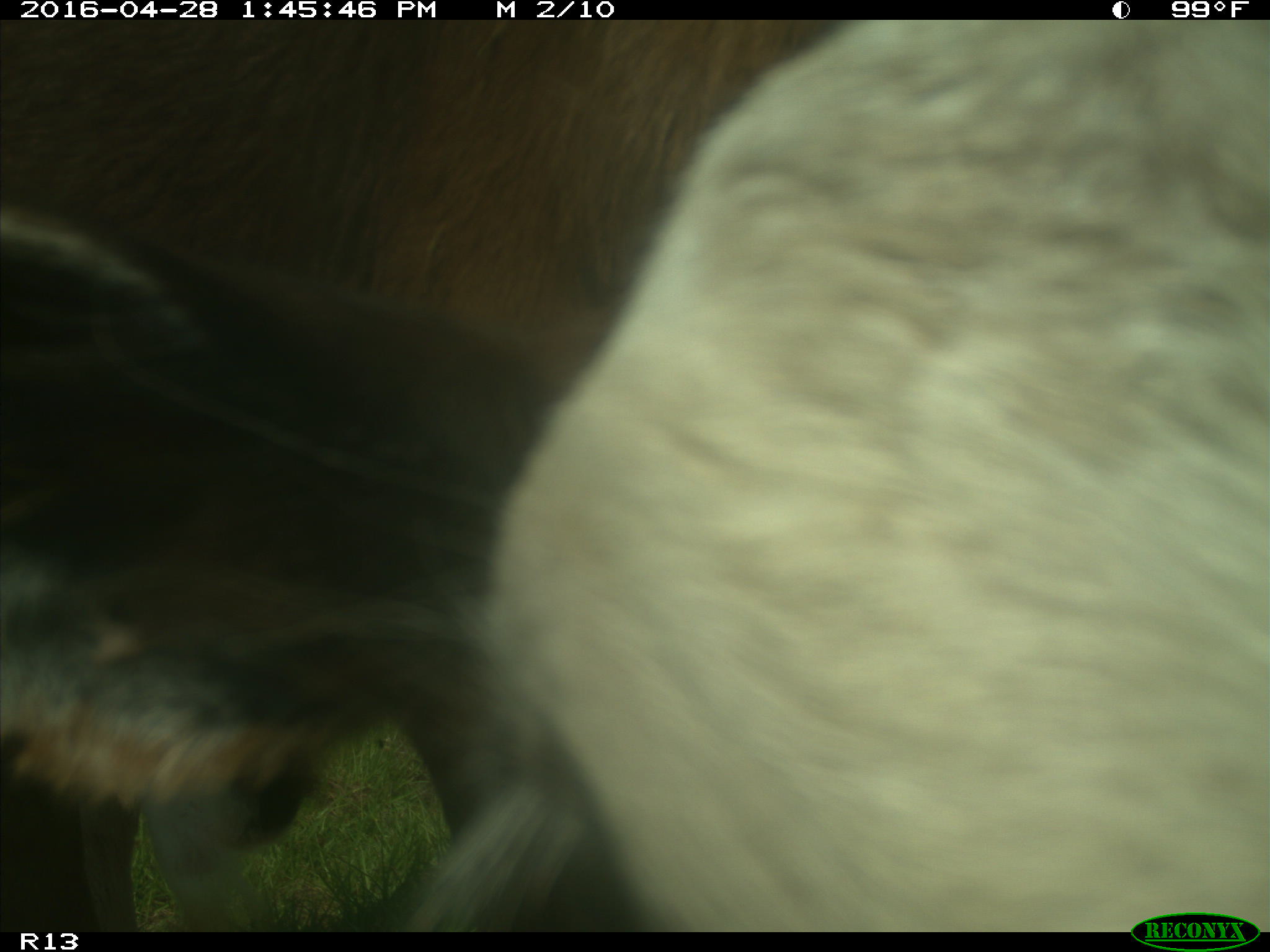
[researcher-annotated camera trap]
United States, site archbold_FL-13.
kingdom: Animalia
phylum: Chordata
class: Mammalia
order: Artiodactyla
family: Bovidae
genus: Bos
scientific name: Bos taurus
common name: domestic cow